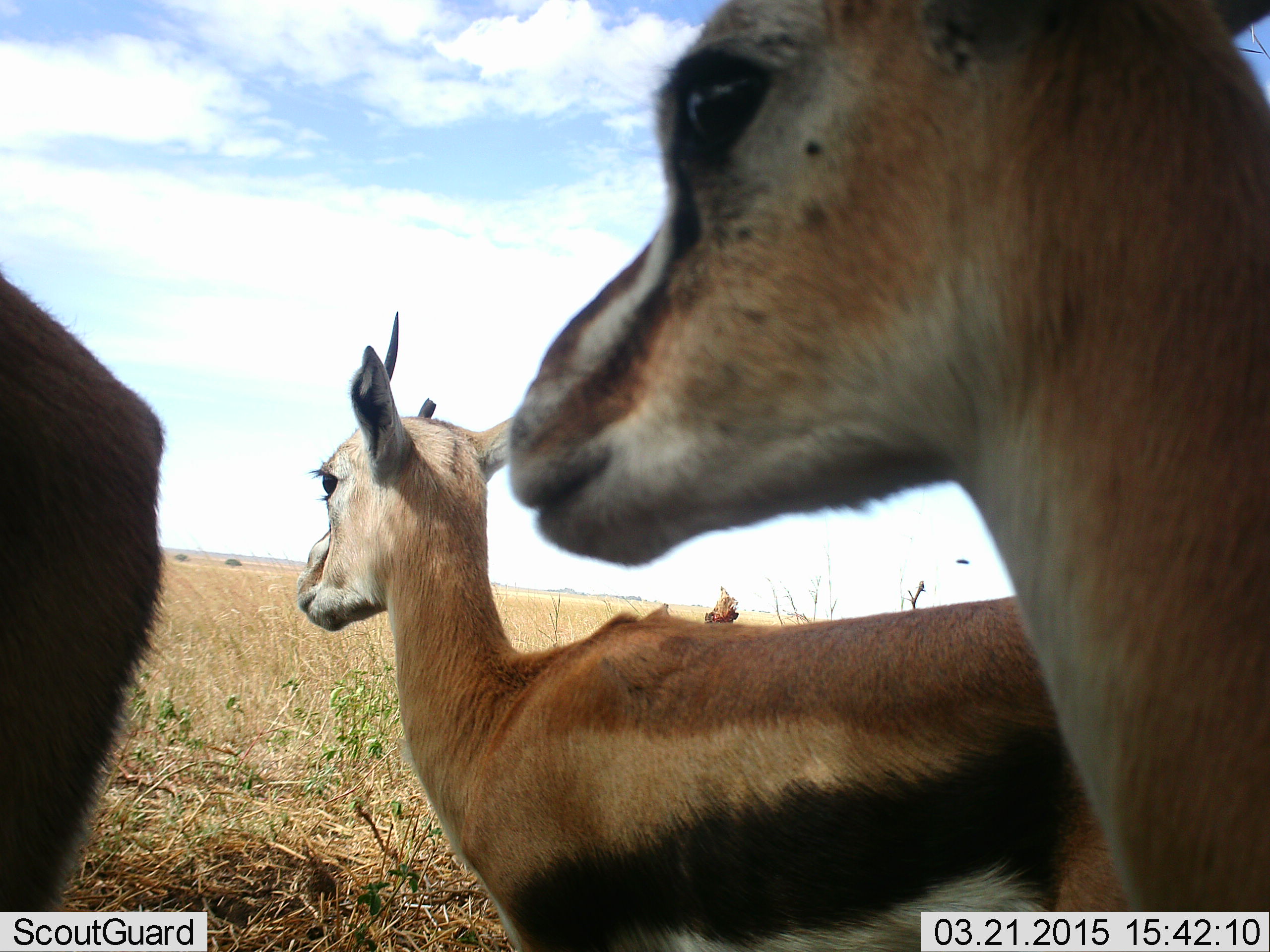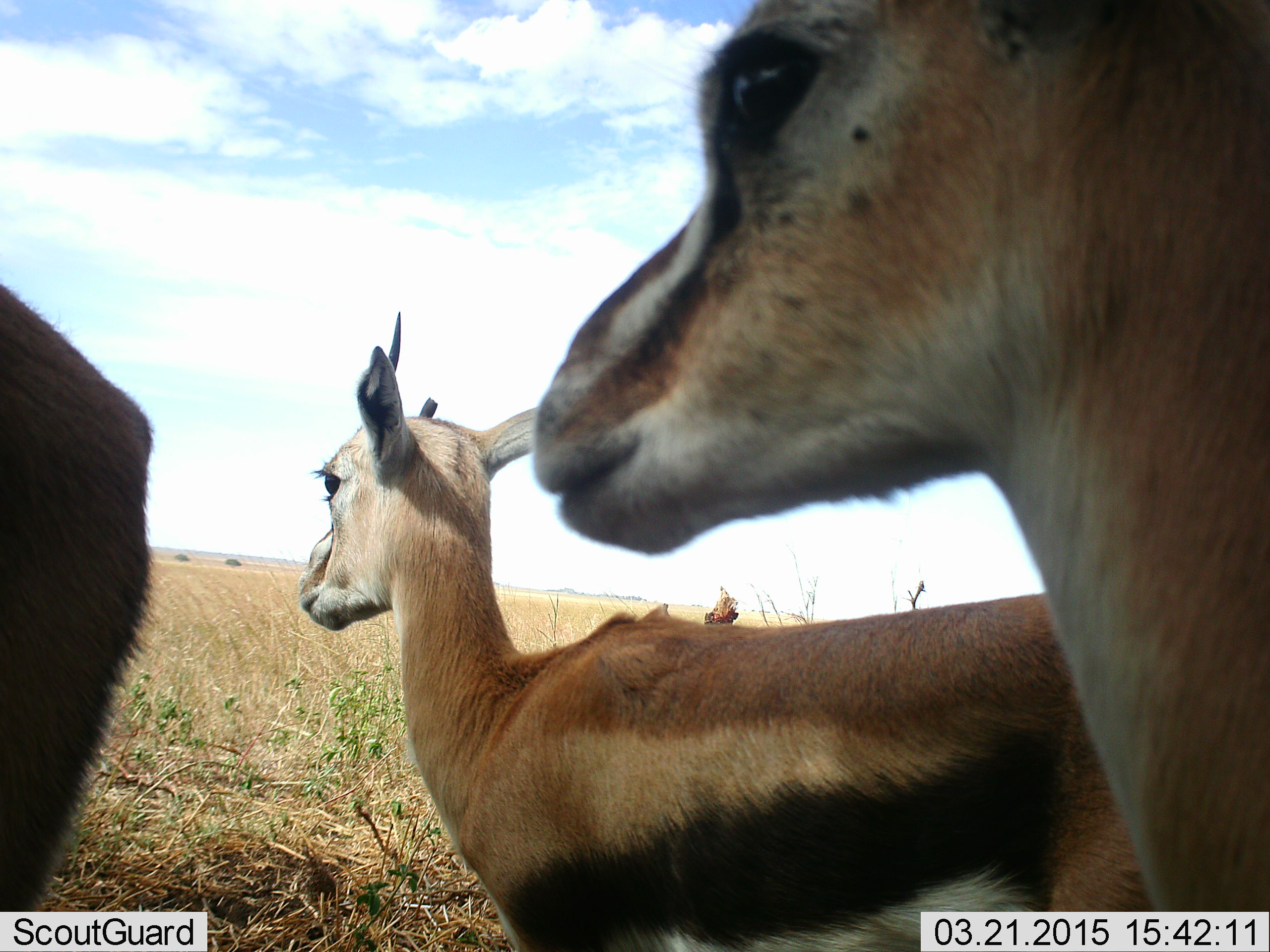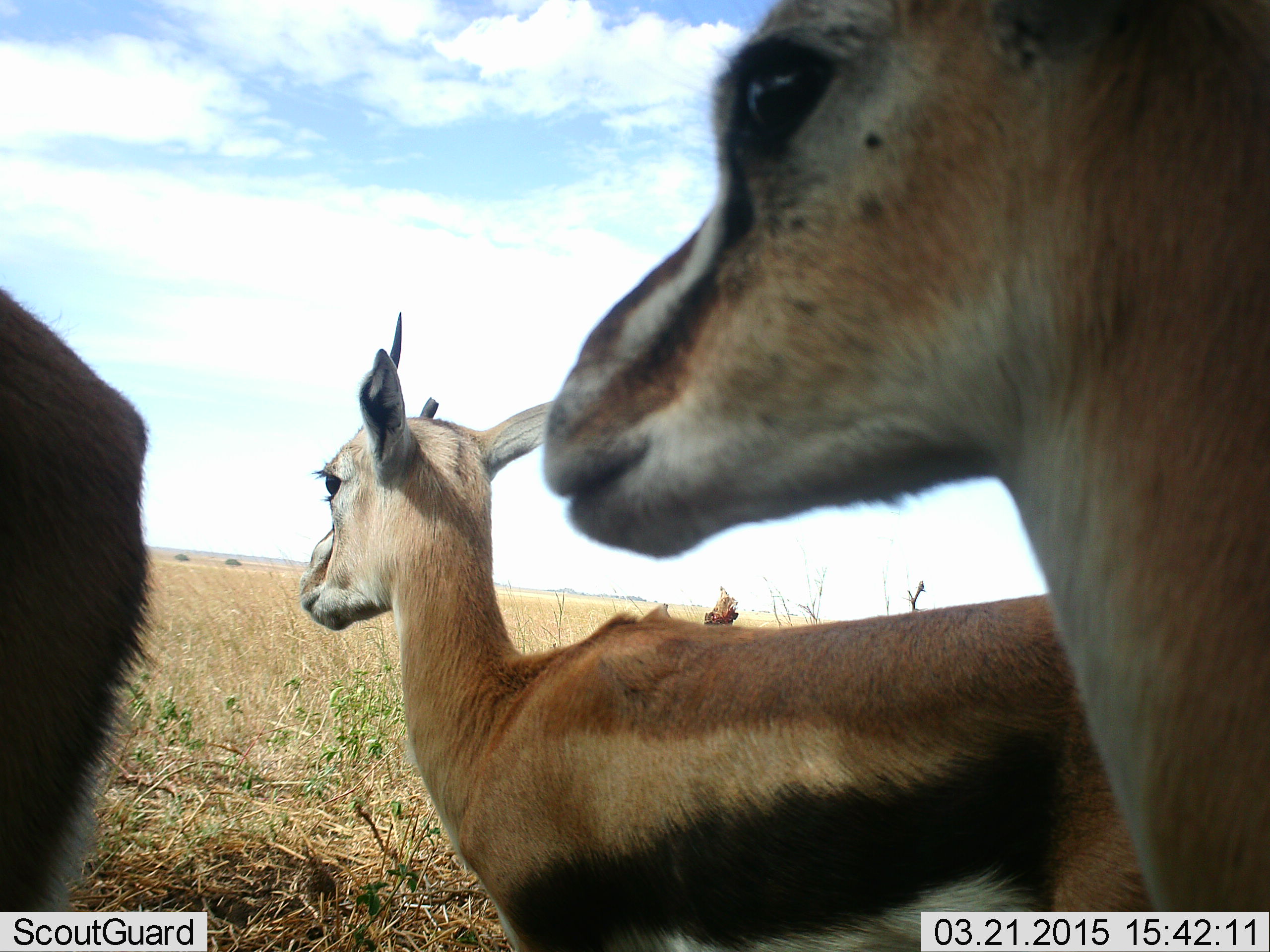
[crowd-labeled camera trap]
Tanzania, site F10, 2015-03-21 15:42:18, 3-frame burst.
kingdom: Animalia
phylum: Chordata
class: Mammalia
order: Artiodactyla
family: Bovidae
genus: Eudorcas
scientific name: Eudorcas thomsonii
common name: thomson's gazelle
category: gazellethomsons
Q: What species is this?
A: Gazellethomsons (thomson's gazelle) (Eudorcas thomsonii).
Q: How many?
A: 3.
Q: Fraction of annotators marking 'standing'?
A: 90%.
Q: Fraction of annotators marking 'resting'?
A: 10%.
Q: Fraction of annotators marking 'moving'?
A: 20%.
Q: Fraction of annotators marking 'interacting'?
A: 10%.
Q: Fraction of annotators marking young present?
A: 0%.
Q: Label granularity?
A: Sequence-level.